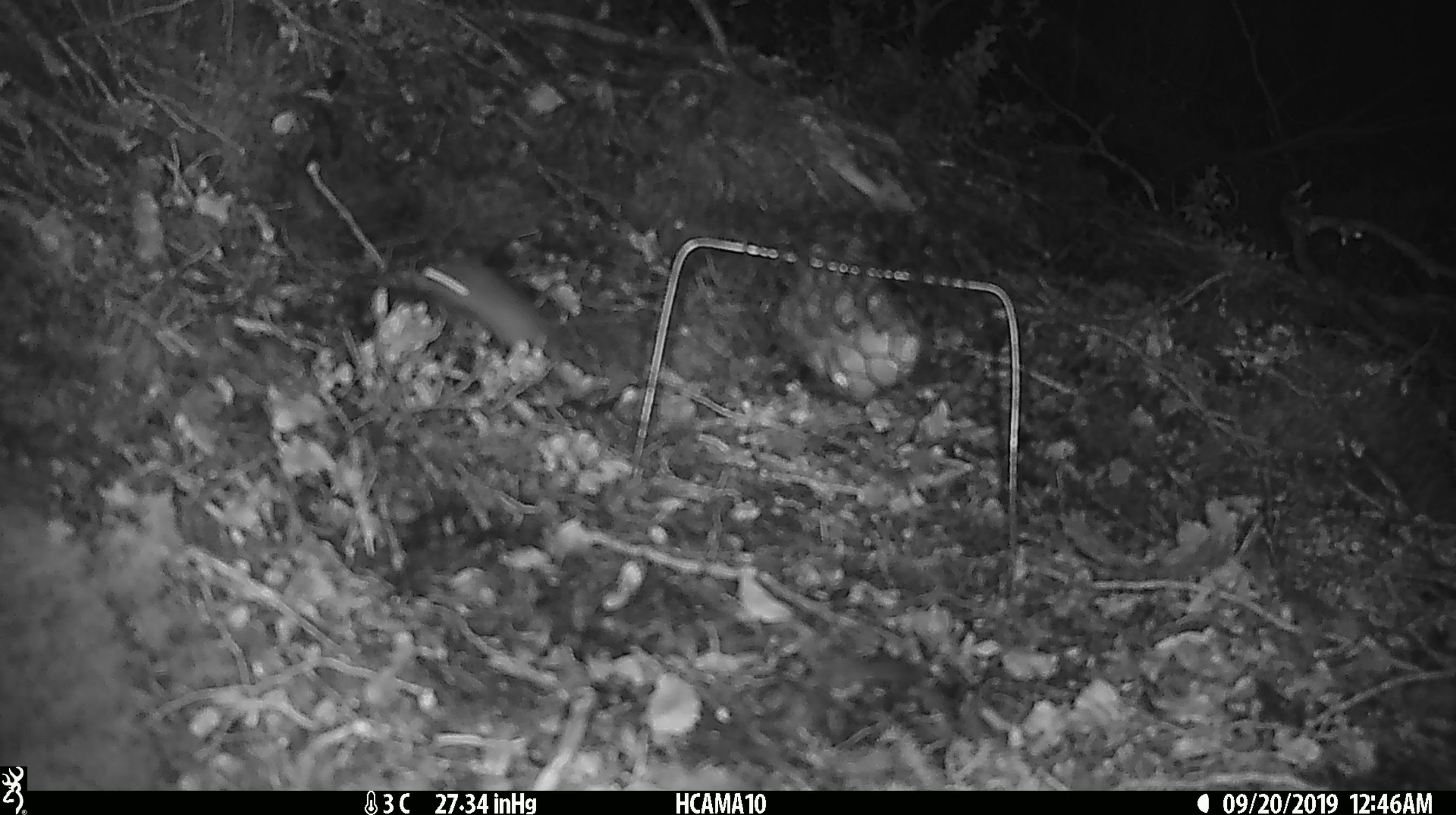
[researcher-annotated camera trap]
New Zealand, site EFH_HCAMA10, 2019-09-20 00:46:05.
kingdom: Animalia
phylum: Chordata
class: Mammalia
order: Rodentia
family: Muridae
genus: Mus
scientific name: Mus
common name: mouse